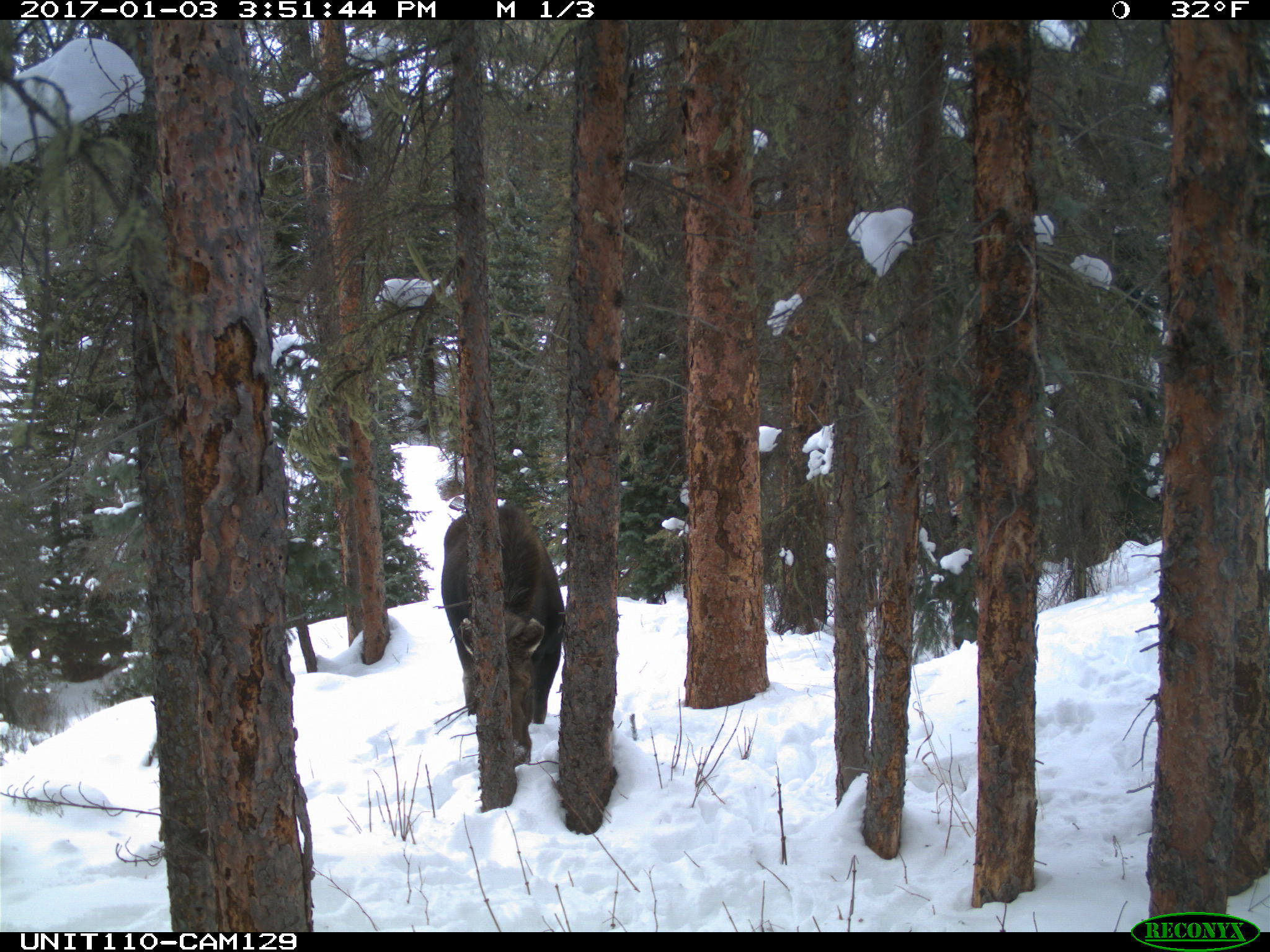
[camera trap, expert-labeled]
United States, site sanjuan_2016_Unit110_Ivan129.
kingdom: Animalia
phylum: Chordata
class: Mammalia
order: Artiodactyla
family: Cervidae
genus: Alces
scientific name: Alces alces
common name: moose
Alces alces (moose).